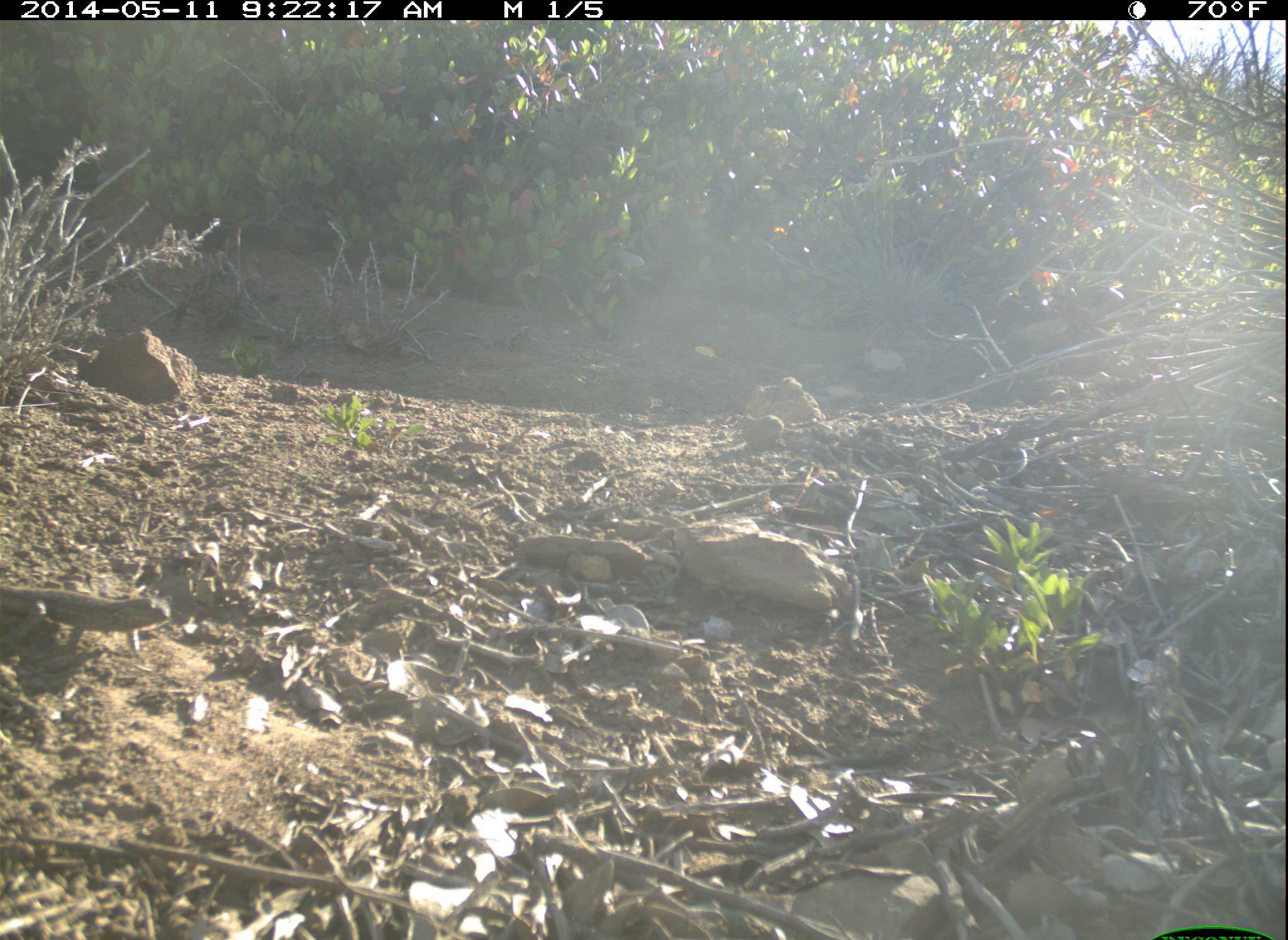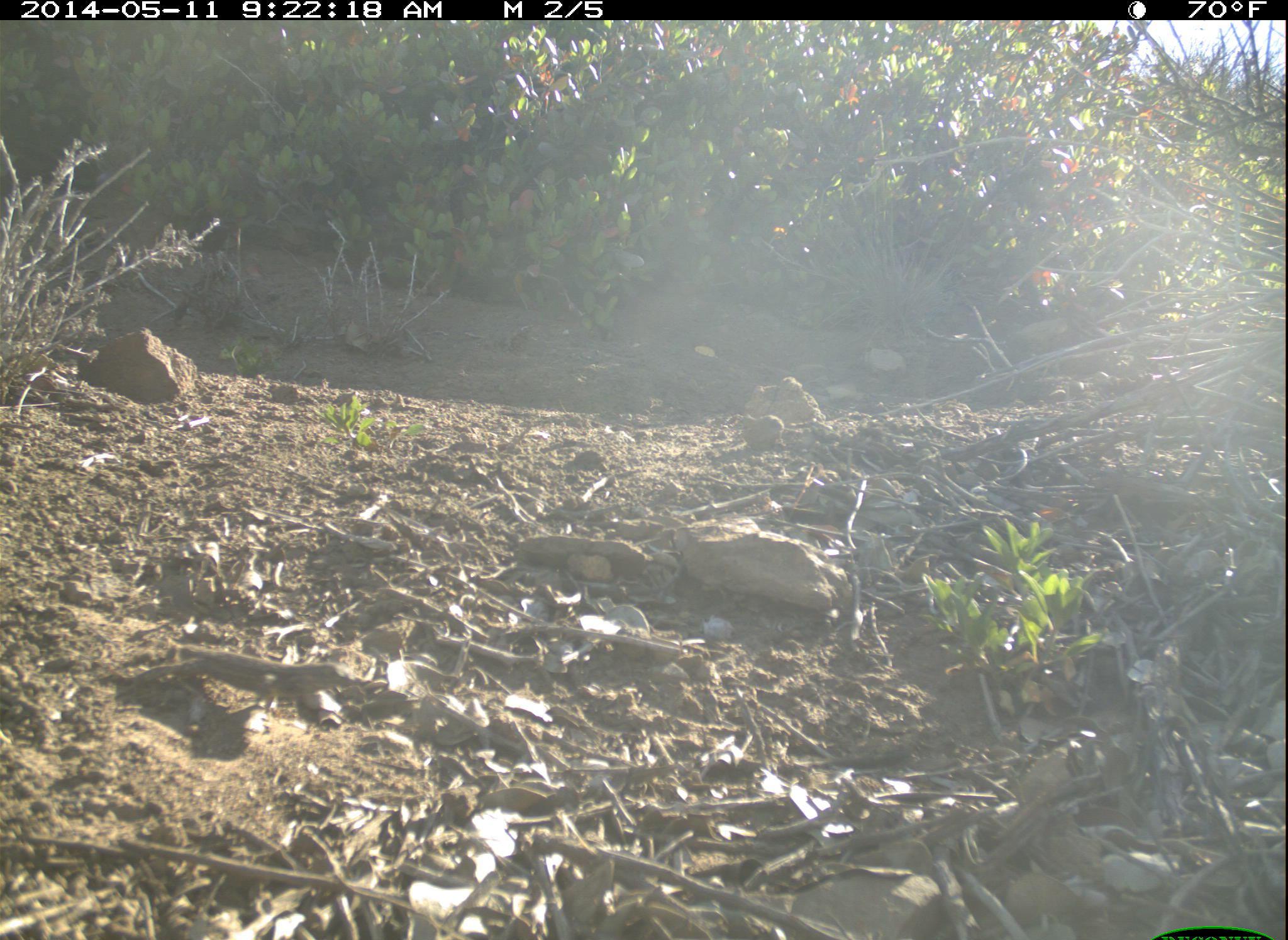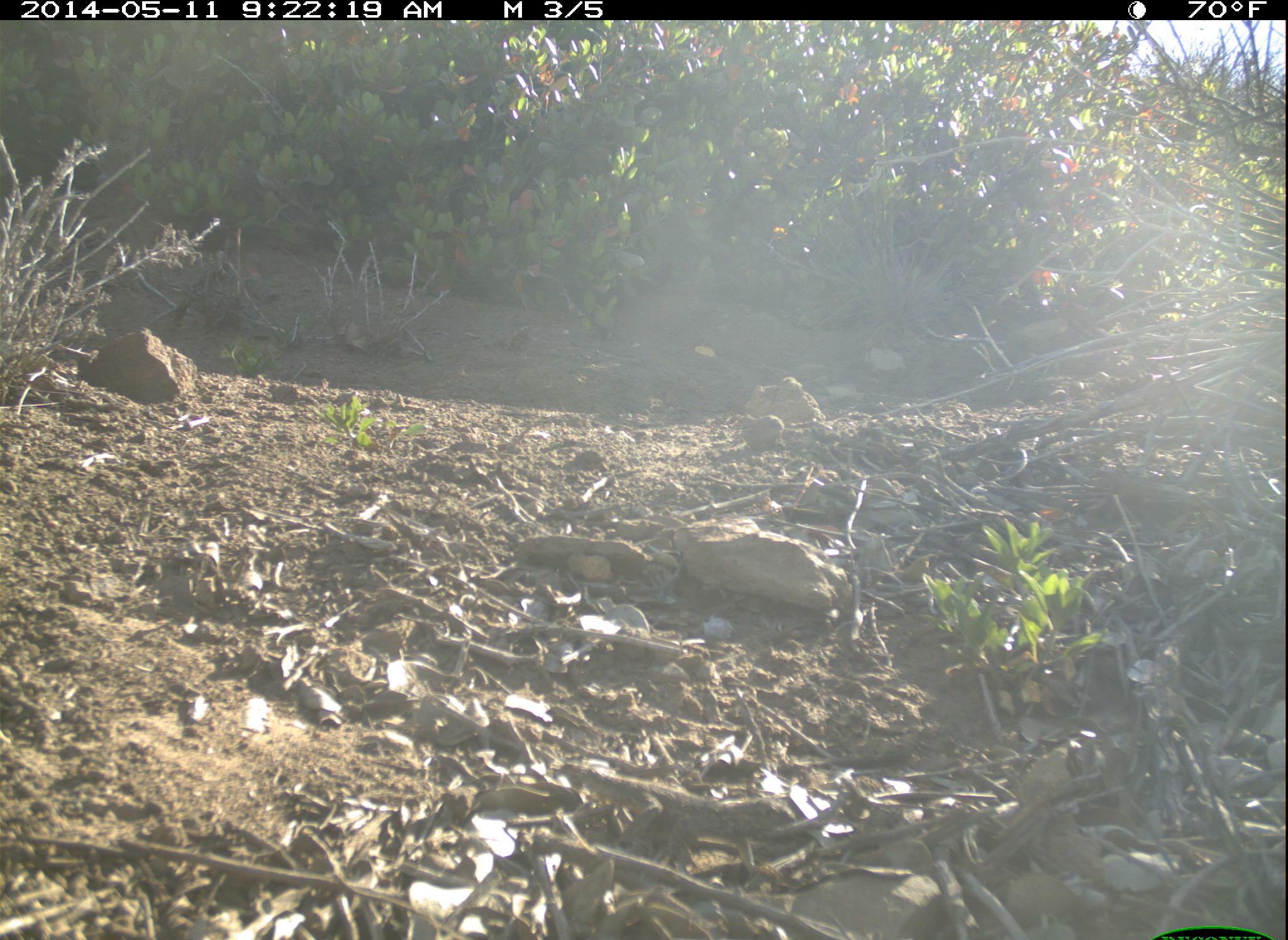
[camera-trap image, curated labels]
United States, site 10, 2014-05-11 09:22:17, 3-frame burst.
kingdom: Animalia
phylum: Chordata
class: Reptilia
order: Squamata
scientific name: Squamata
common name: lizard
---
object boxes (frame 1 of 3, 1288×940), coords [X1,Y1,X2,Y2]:
lizard: [0,588,171,649]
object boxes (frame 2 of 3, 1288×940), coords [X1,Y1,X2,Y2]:
lizard: [130,646,359,717]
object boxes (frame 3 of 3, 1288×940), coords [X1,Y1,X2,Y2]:
lizard: [560,763,797,876]